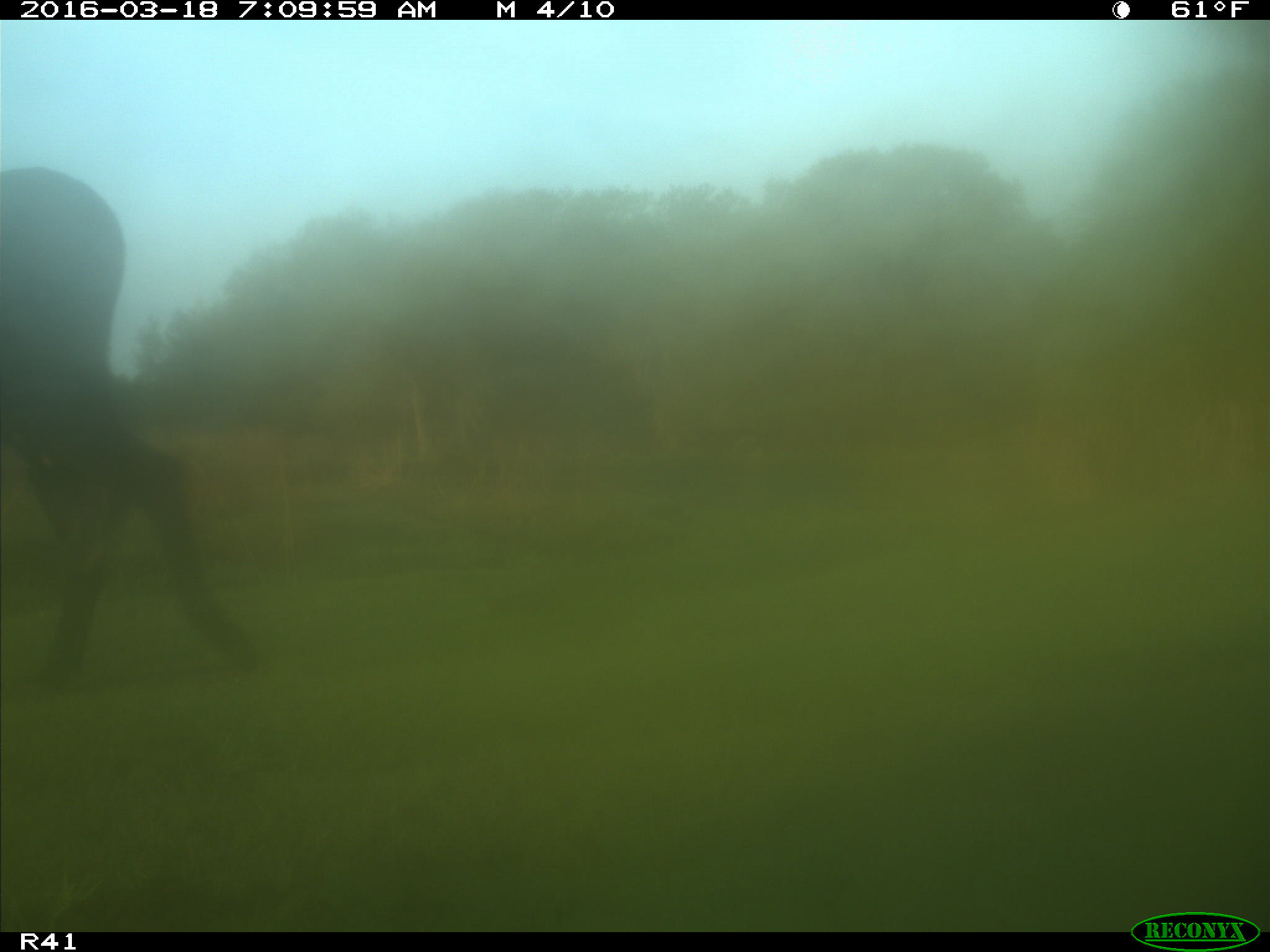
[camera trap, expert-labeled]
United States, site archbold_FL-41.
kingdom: Animalia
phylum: Chordata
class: Mammalia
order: Artiodactyla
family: Bovidae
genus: Bos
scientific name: Bos taurus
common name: domestic cow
Bos taurus (domestic cow).